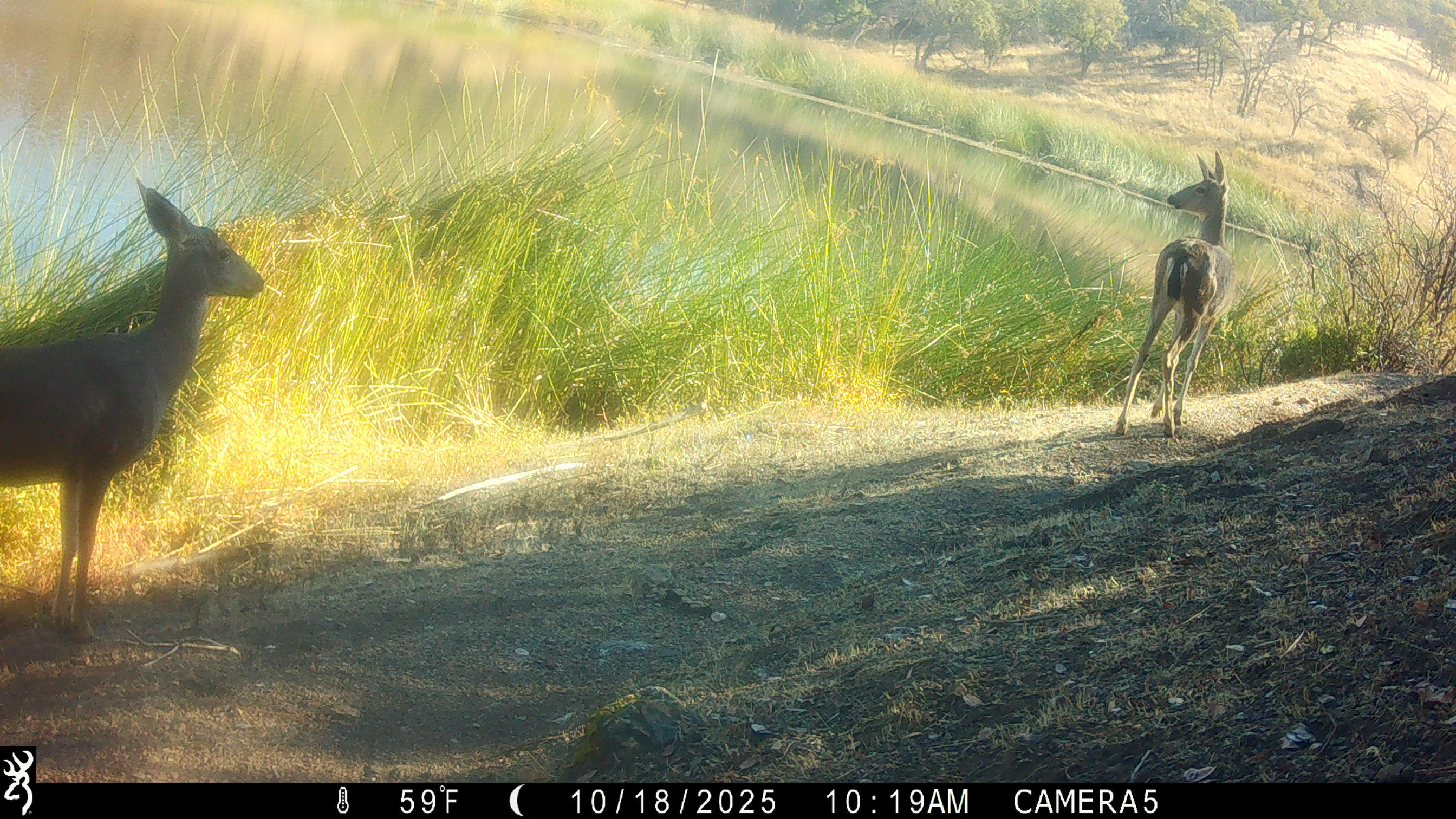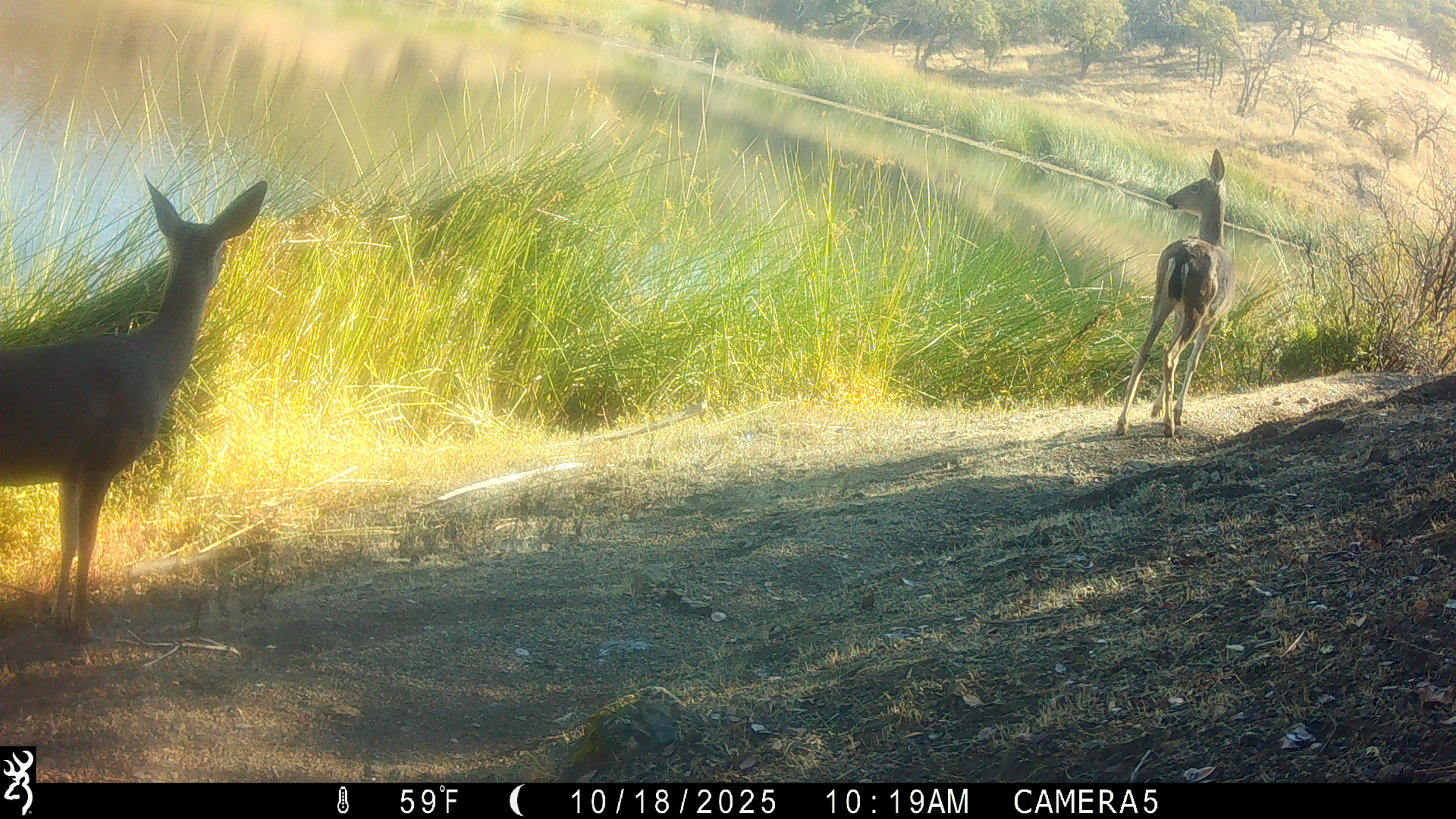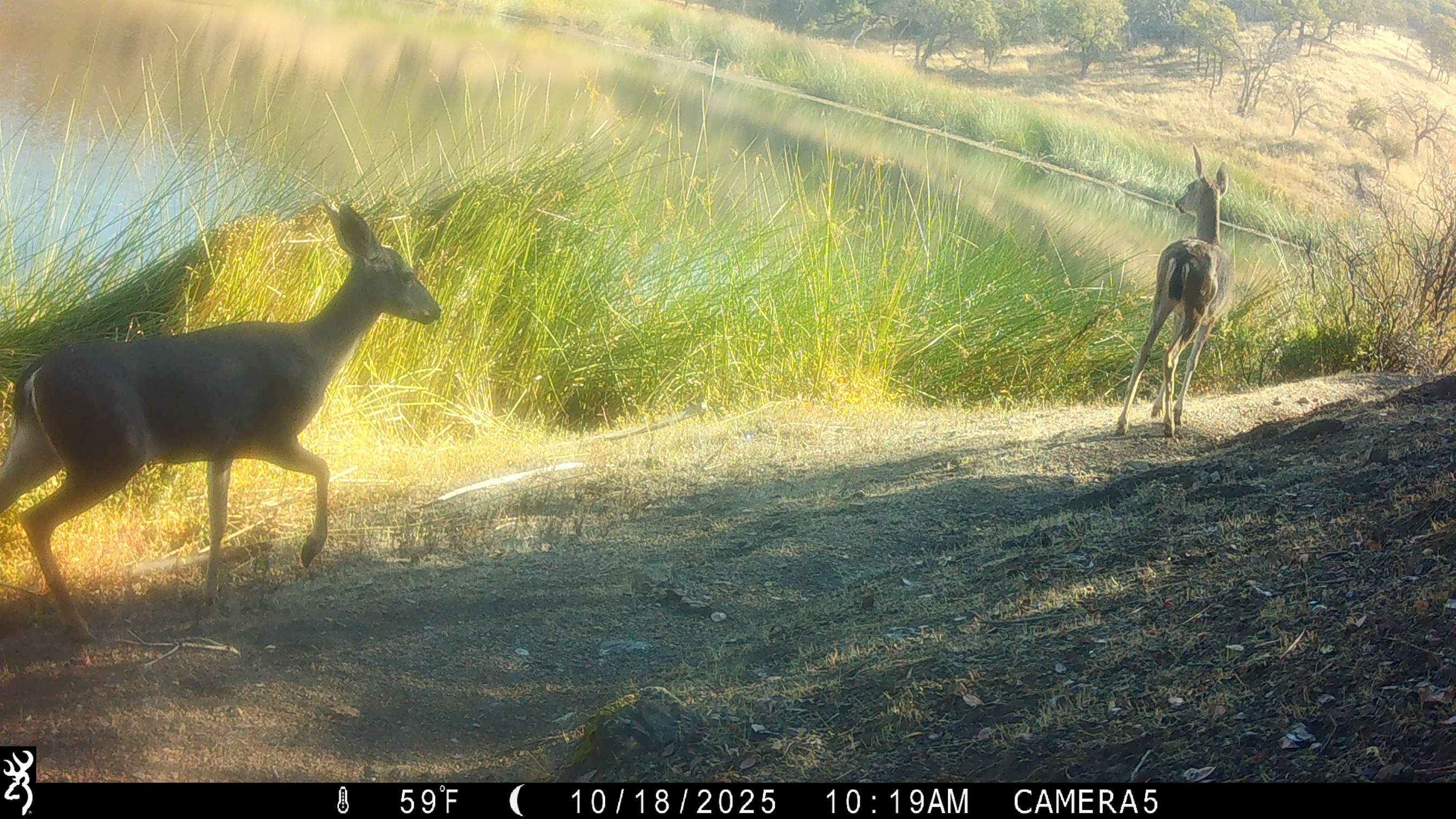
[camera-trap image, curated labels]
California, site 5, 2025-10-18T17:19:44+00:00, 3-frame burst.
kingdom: Animalia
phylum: Chordata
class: Mammalia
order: Artiodactyla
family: Cervidae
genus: Odocoileus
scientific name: Odocoileus hemionus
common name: mule deer